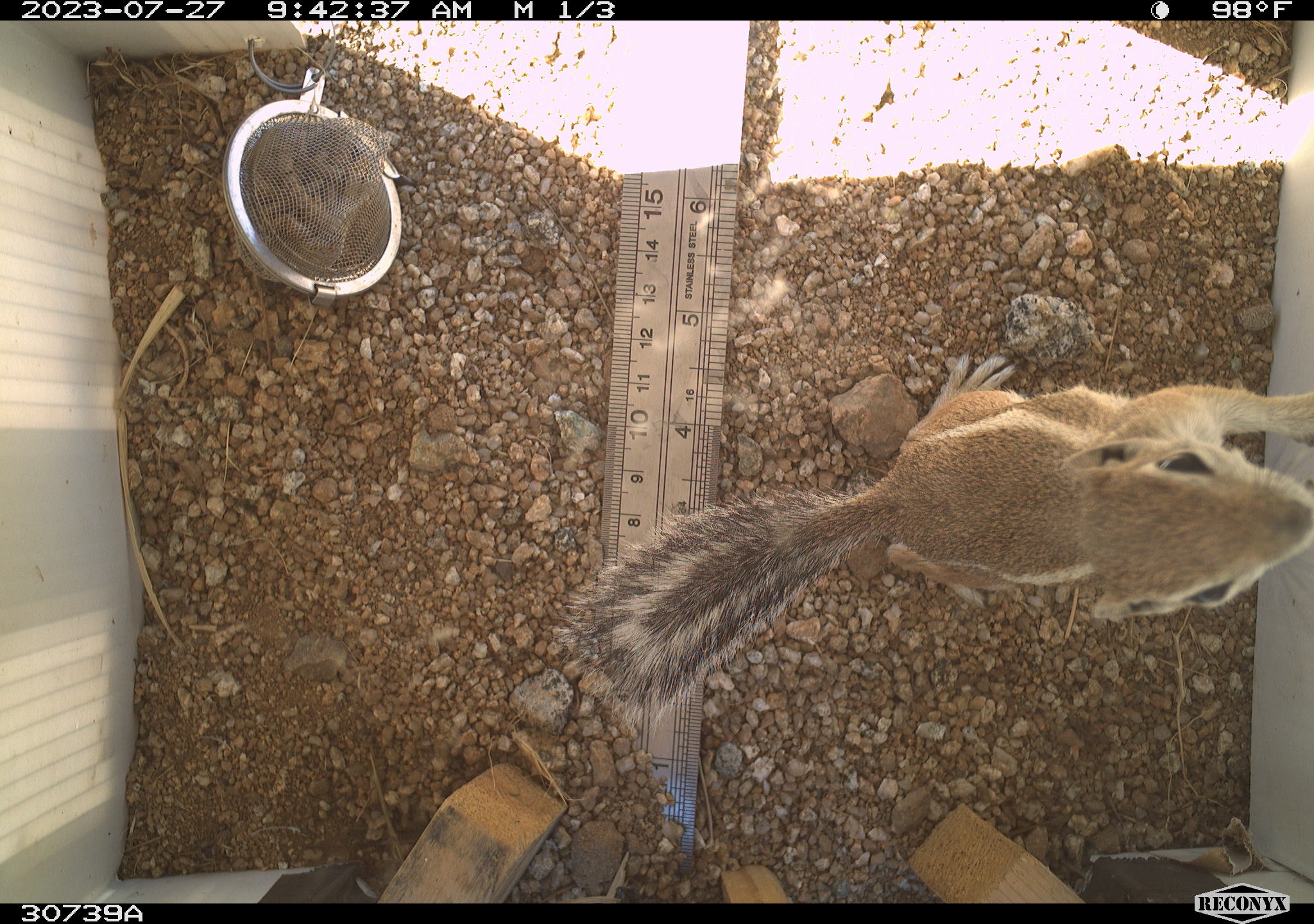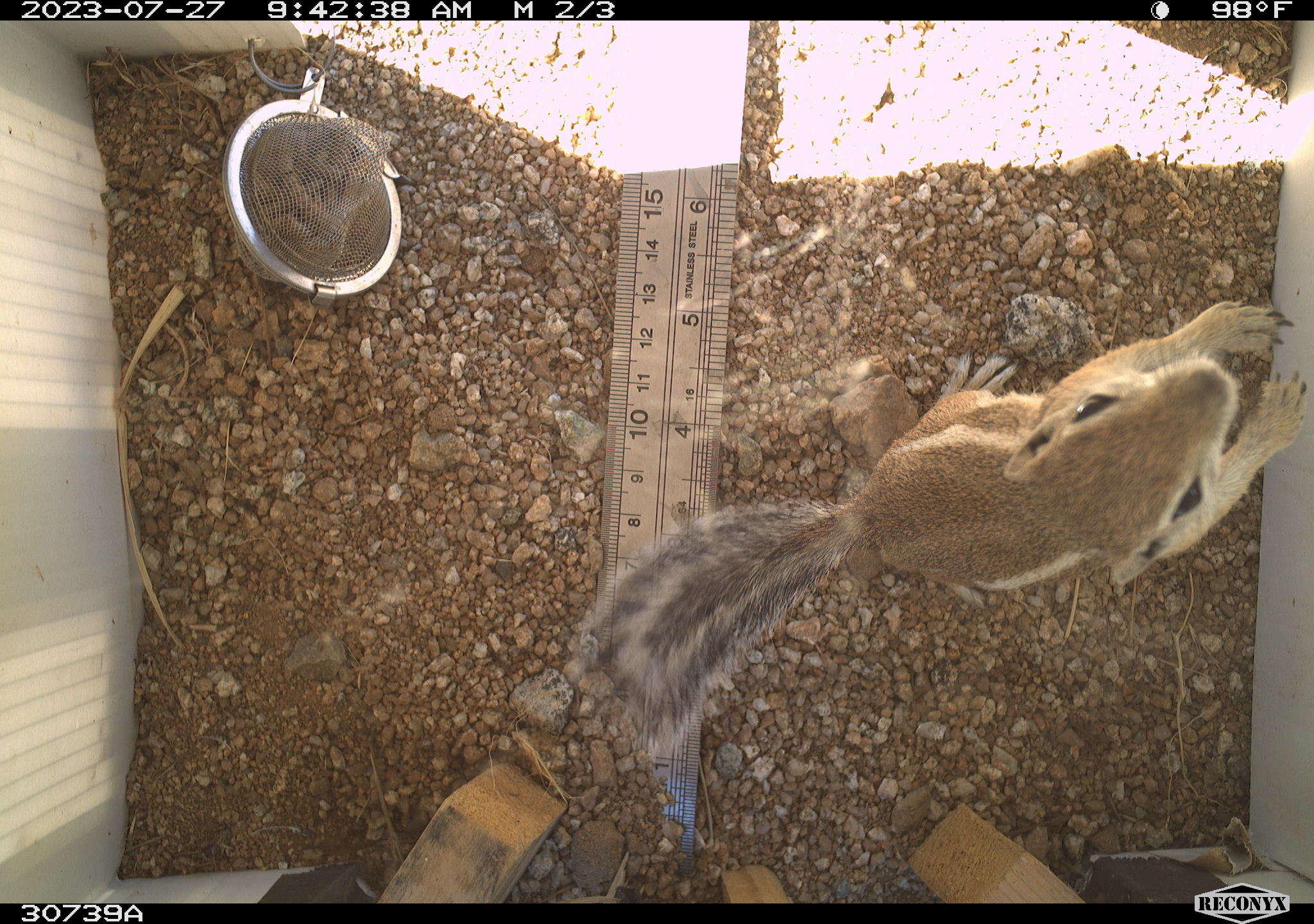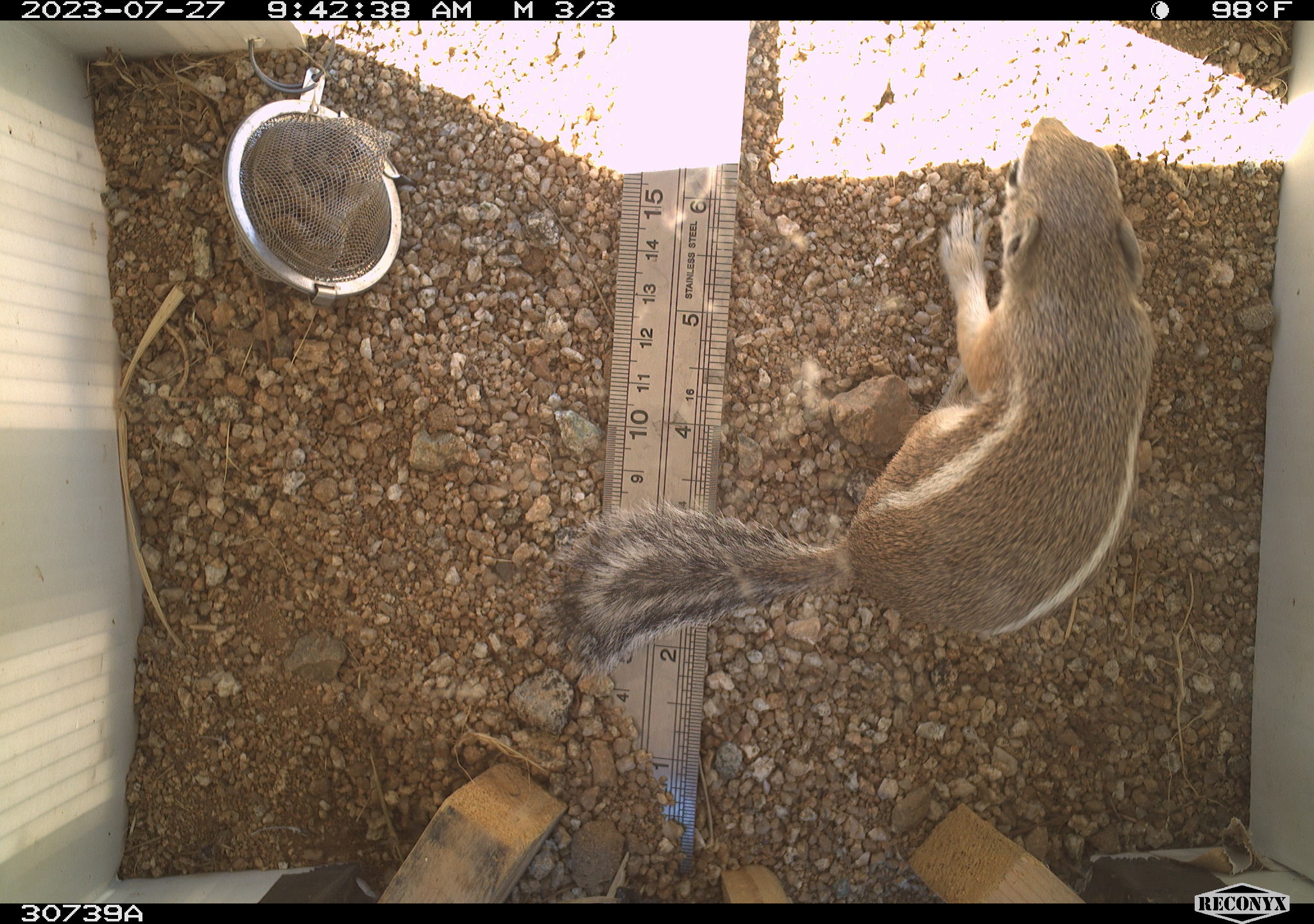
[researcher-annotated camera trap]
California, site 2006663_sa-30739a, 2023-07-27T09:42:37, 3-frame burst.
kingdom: Animalia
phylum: Chordata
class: Mammalia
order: Rodentia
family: Sciuridae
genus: Ammospermophilus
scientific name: Ammospermophilus leucurus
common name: white-tailed antelope squirrel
White-tailed antelope squirrel (Ammospermophilus leucurus).